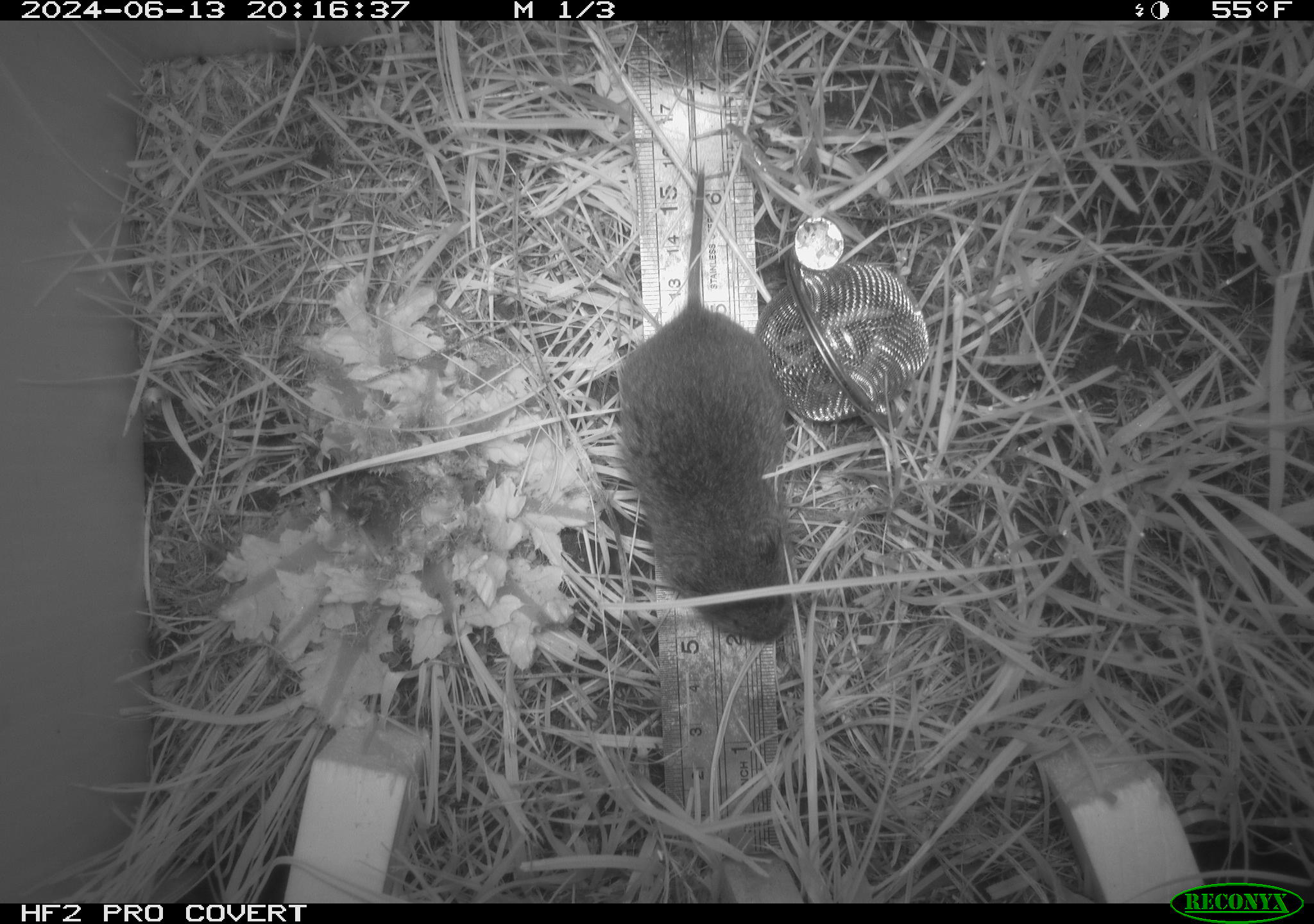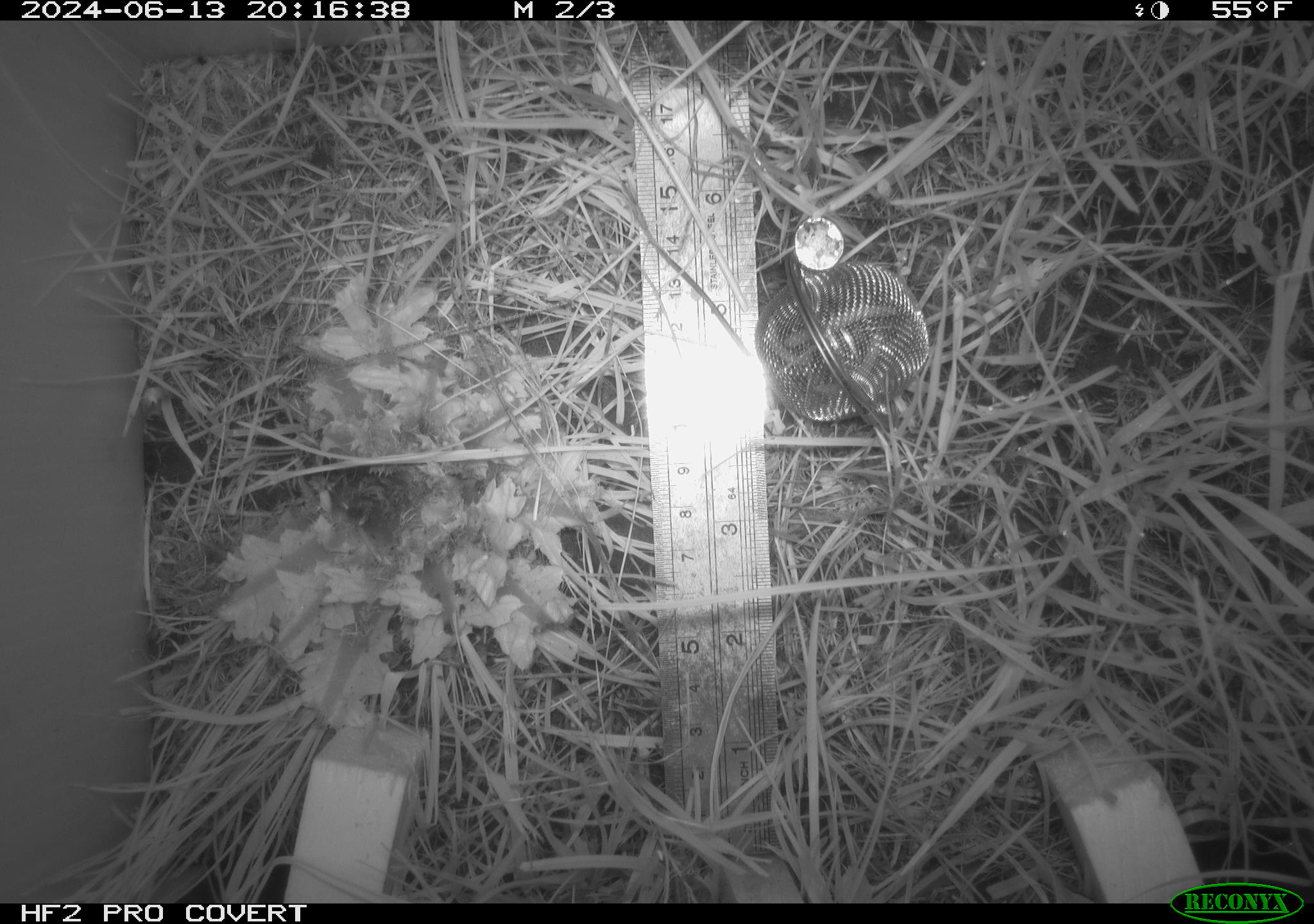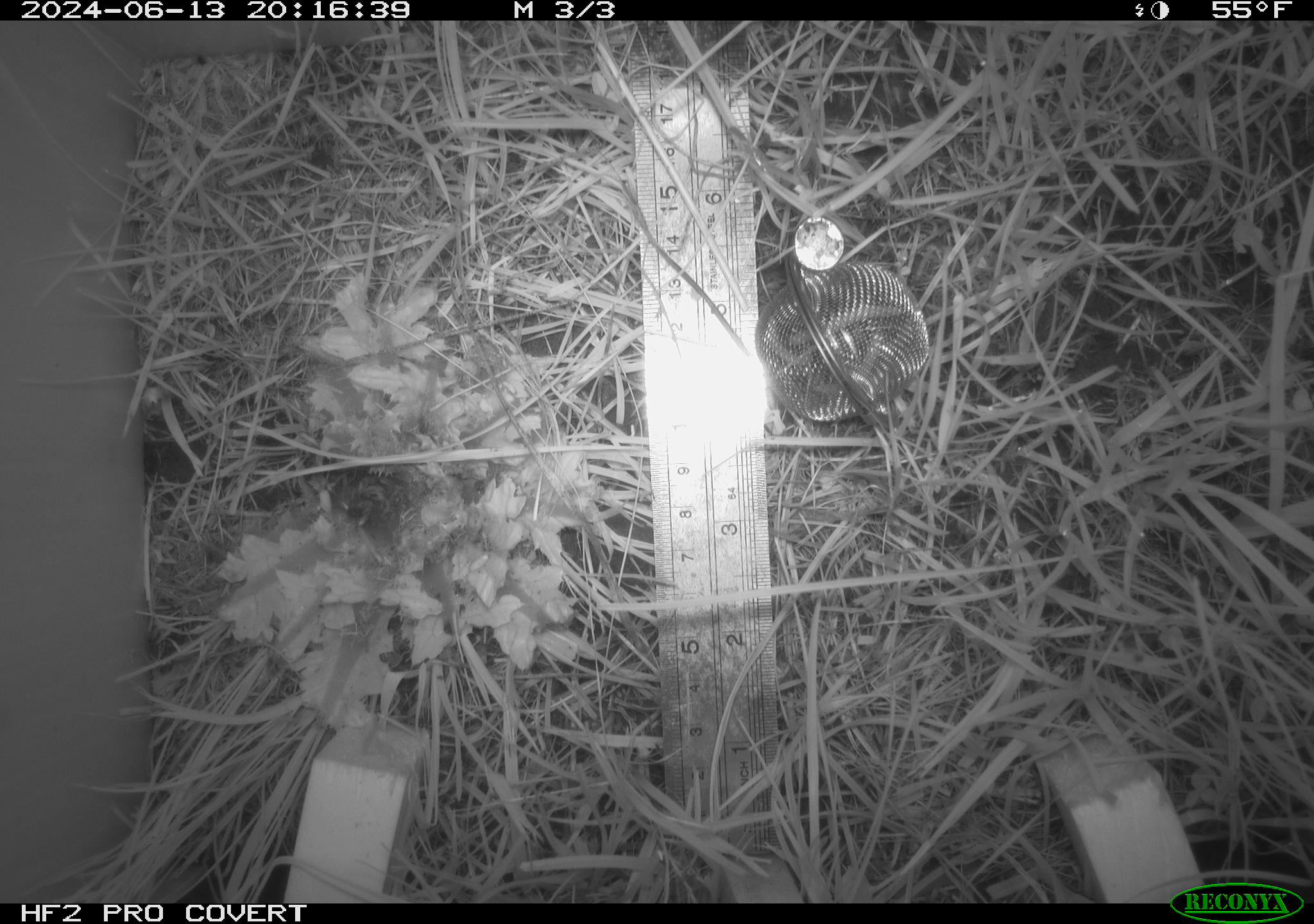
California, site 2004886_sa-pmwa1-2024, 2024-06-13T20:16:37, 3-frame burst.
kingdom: Animalia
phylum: Chordata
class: Mammalia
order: Rodentia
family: Cricetidae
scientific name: Arvicolinae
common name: voles, lemmings, and muskrats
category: arvicolinae subfamily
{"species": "arvicolinae subfamily (voles, lemmings, and muskrats) (Arvicolinae)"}